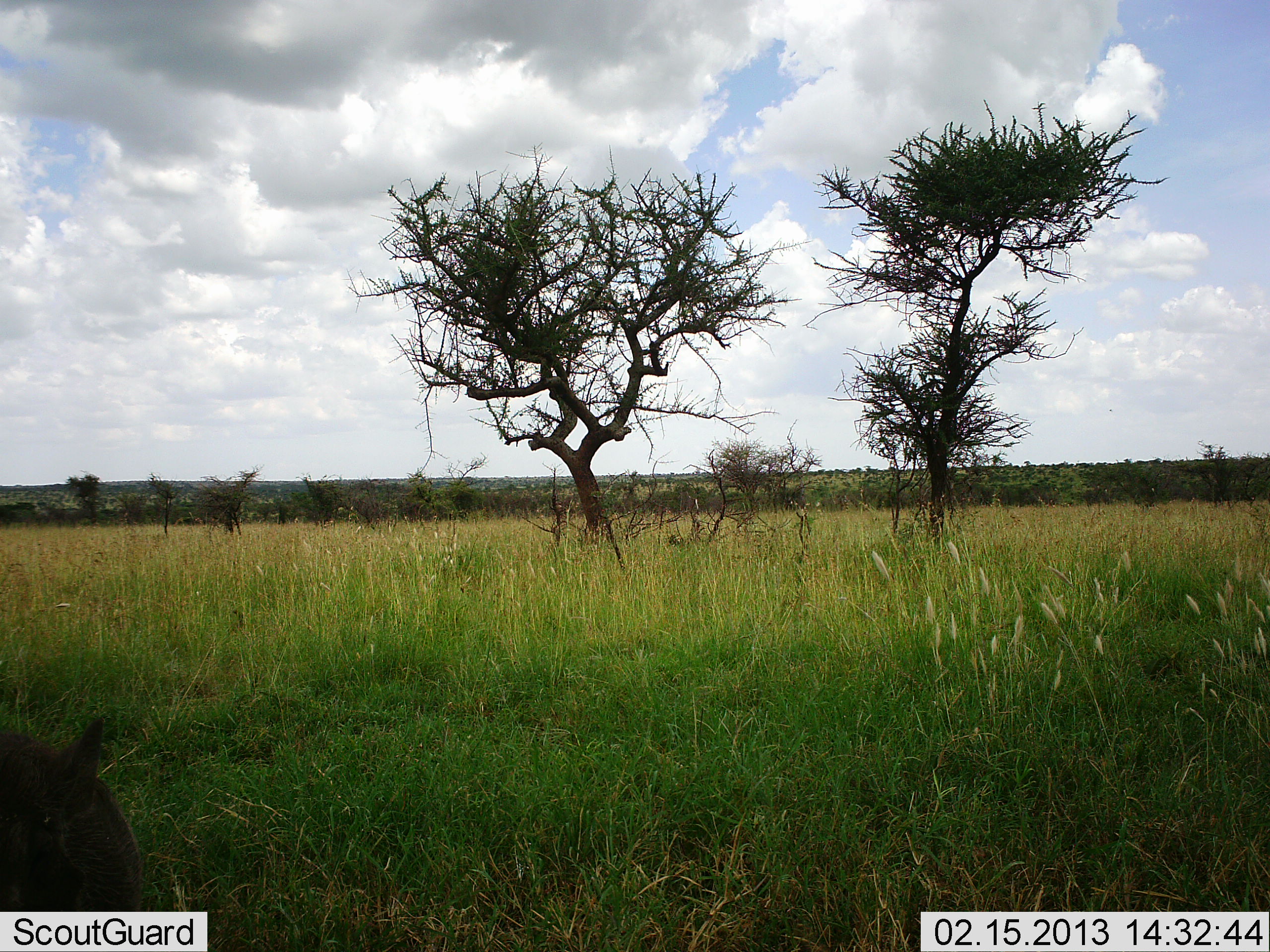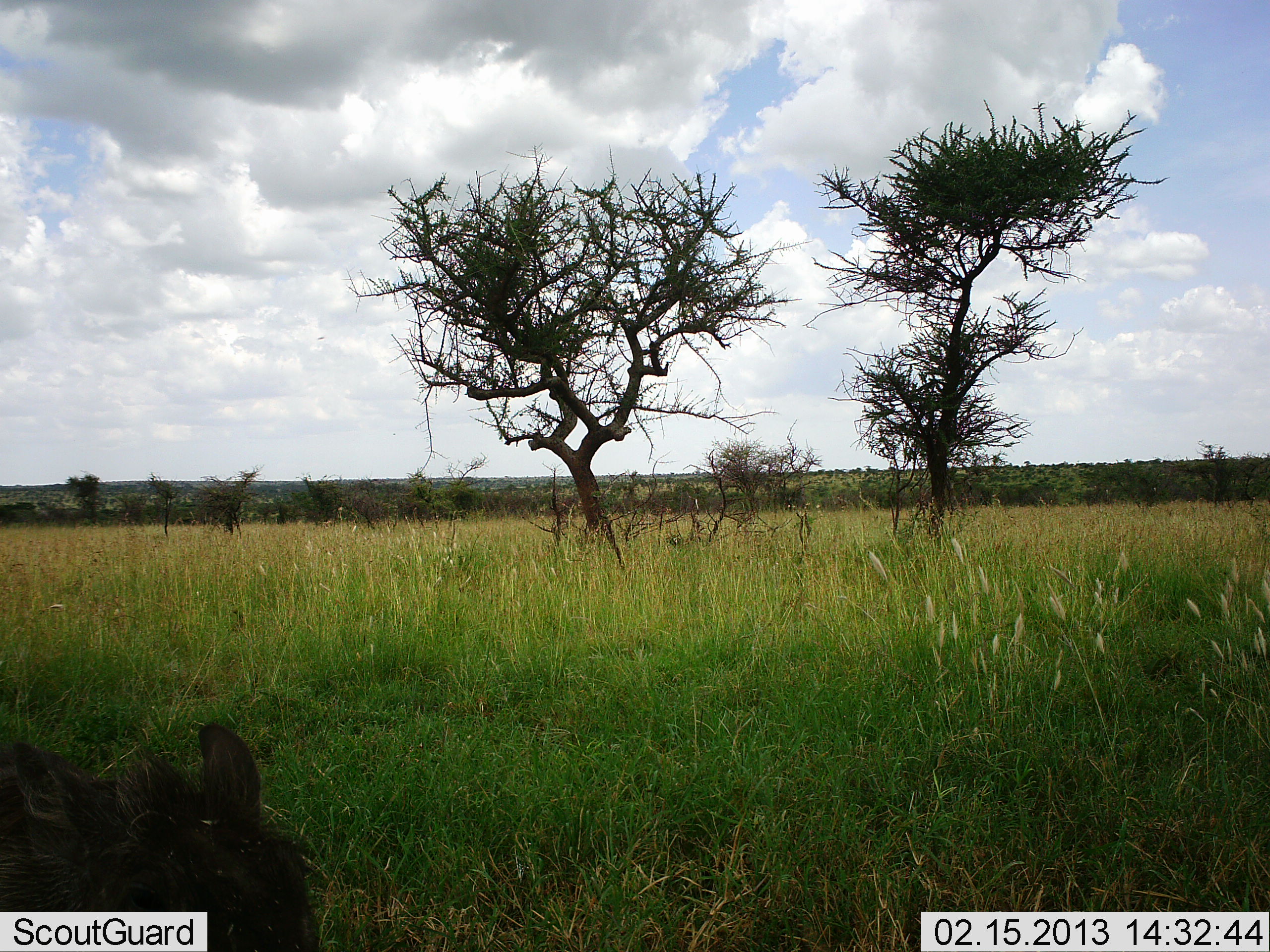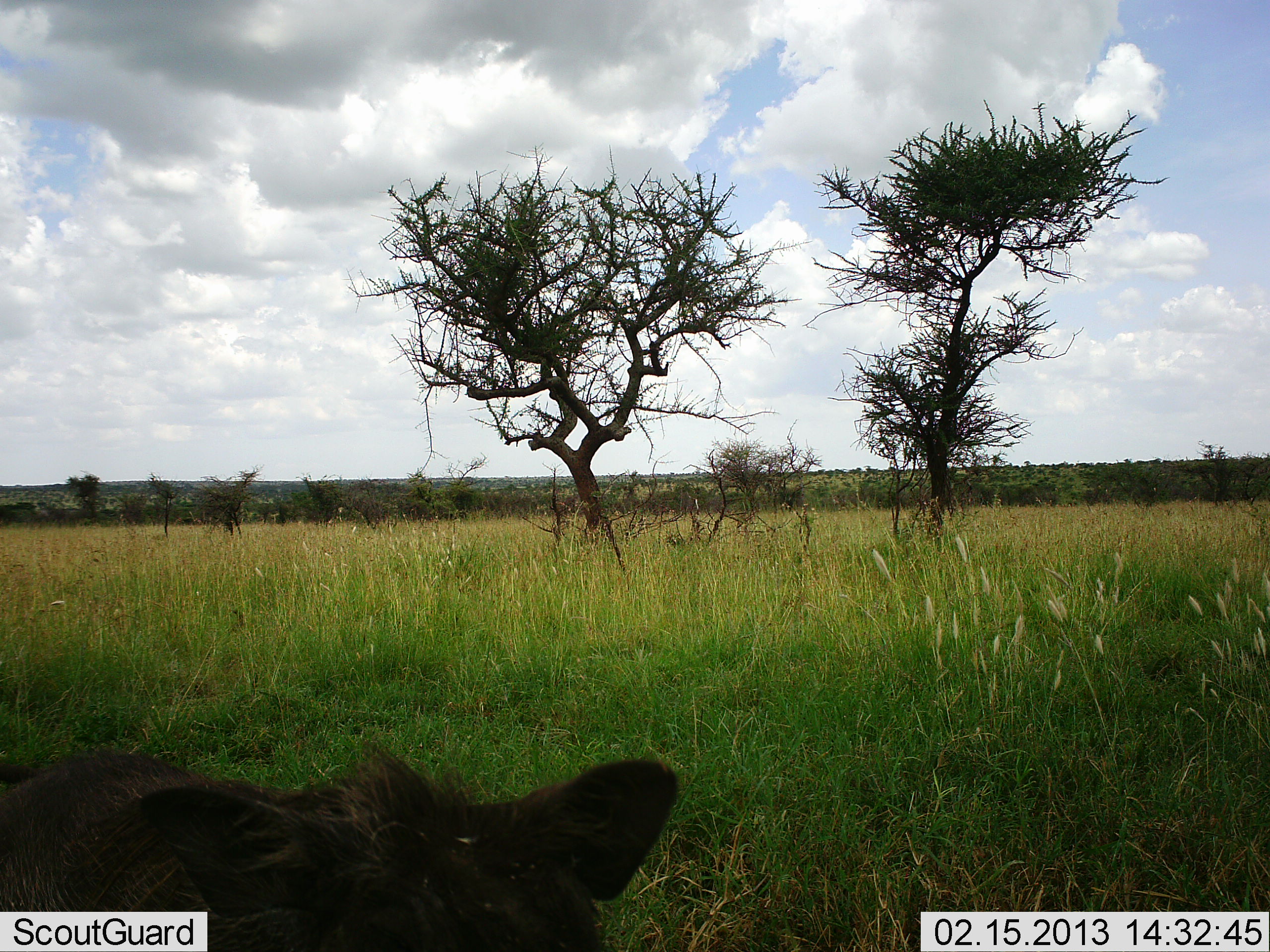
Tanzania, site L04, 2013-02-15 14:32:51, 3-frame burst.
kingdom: Animalia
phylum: Chordata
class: Mammalia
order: Artiodactyla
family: Suidae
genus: Phacochoerus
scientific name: Phacochoerus africanus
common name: warthog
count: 1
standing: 6%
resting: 0%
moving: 94%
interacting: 0%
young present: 6%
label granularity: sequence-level